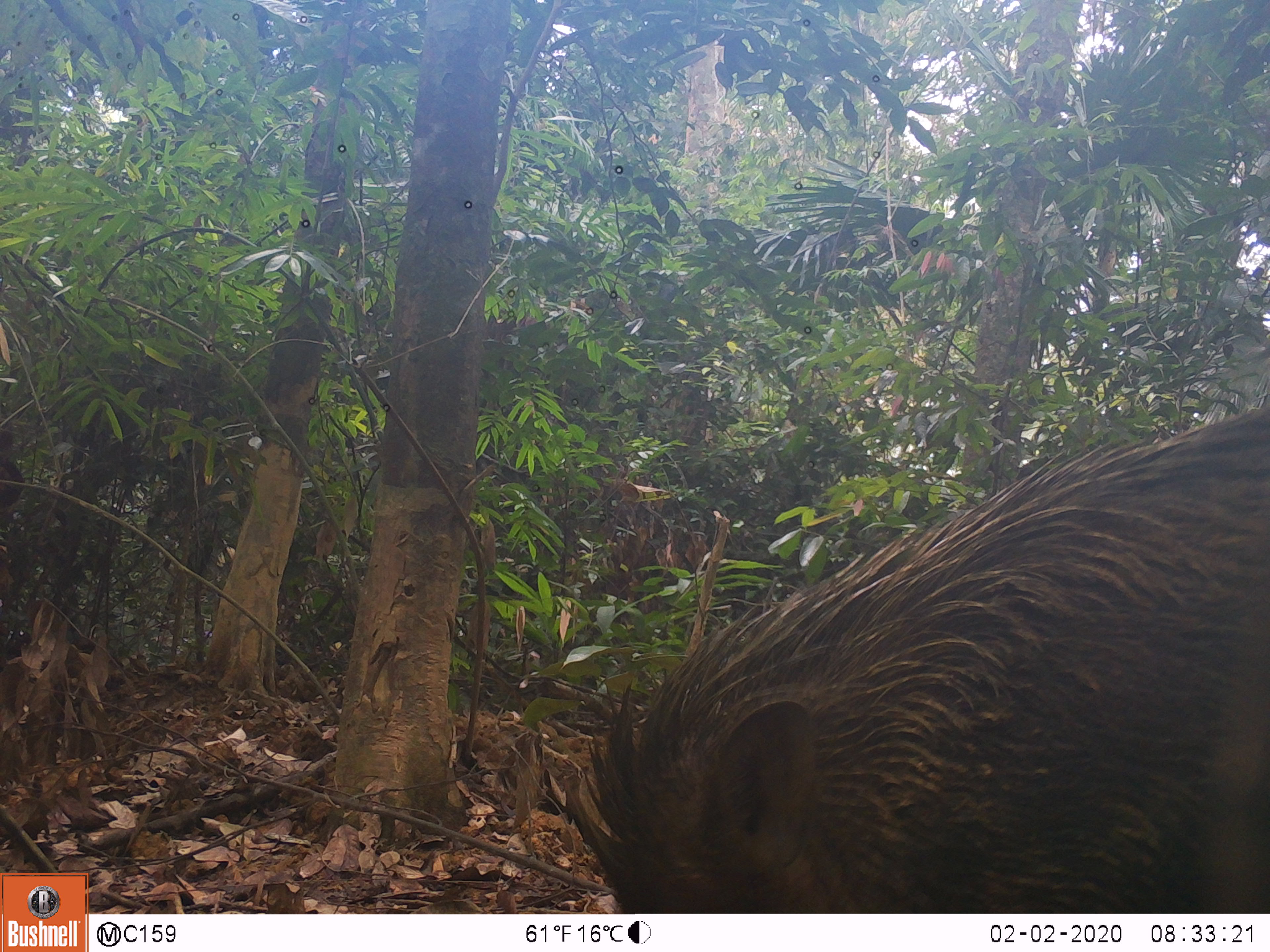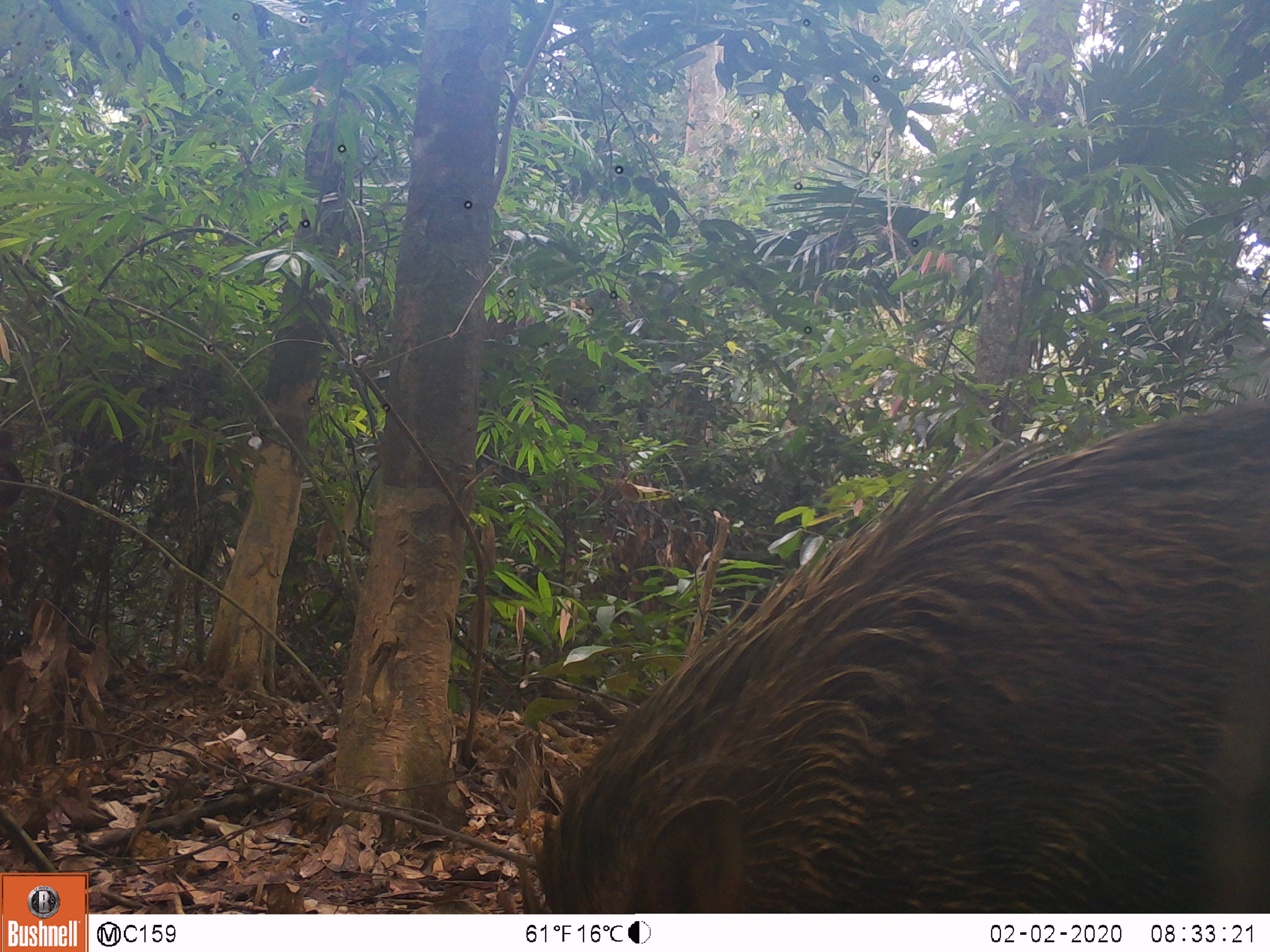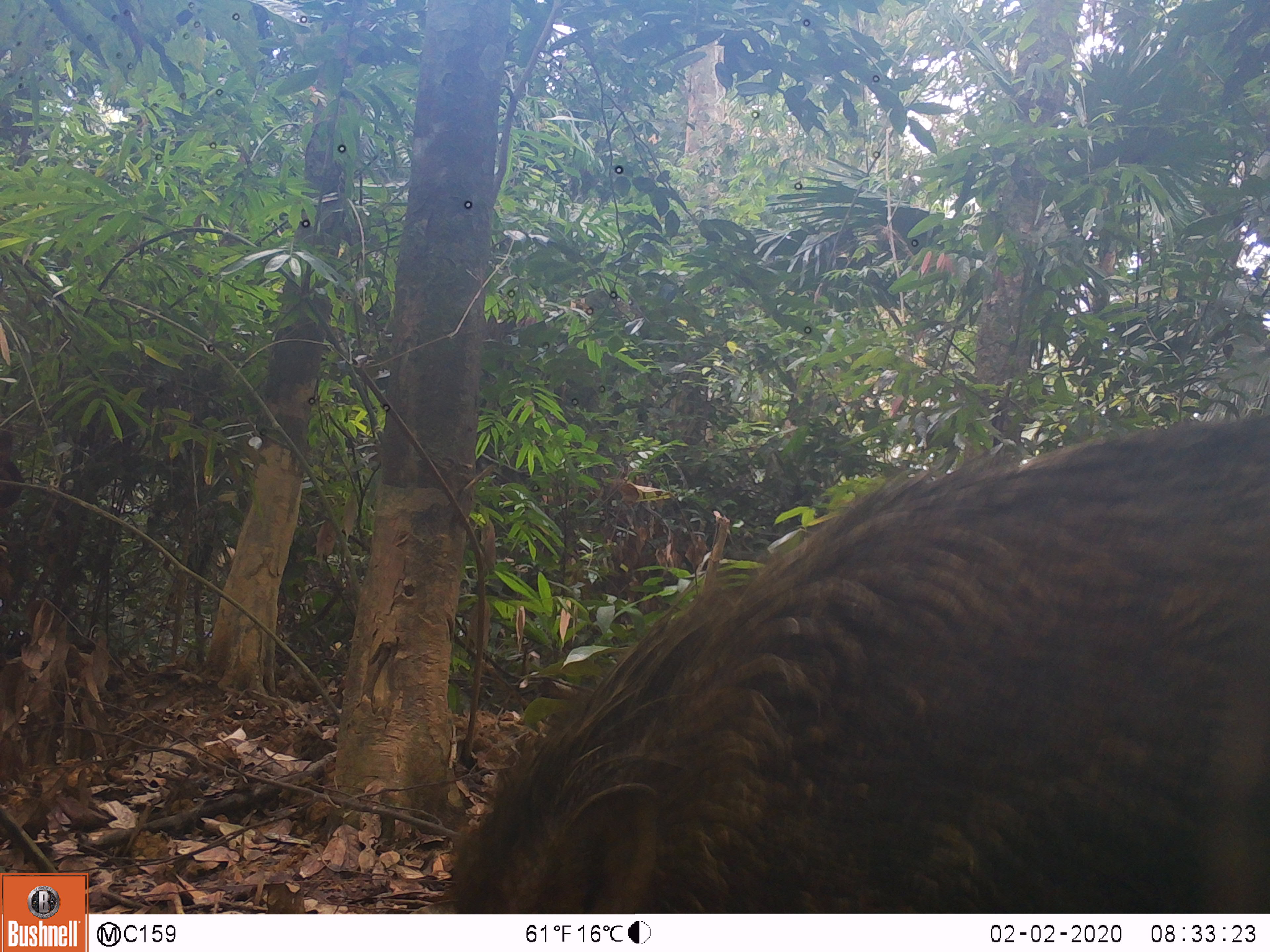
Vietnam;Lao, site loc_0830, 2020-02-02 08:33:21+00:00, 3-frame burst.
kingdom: Animalia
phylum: Chordata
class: Mammalia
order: Artiodactyla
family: Suidae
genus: Sus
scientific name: Sus scrofa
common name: eurasian wild pig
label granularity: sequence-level